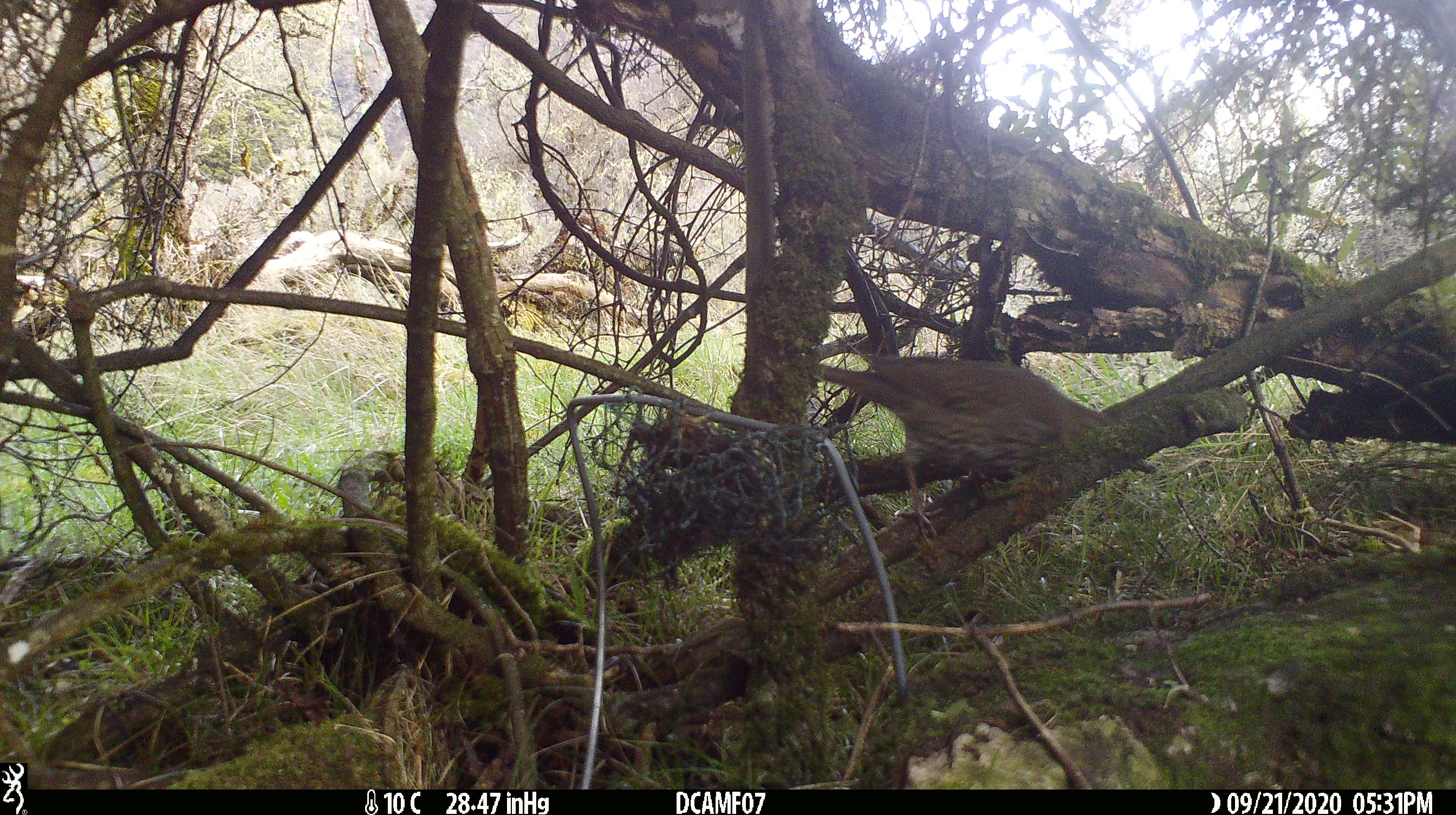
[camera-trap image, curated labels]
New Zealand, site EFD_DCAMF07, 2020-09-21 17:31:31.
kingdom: Animalia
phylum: Chordata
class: Aves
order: Passeriformes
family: Turdidae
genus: Turdus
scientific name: Turdus philomelos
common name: song thrush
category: thrush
Thrush (song thrush) (Turdus philomelos).